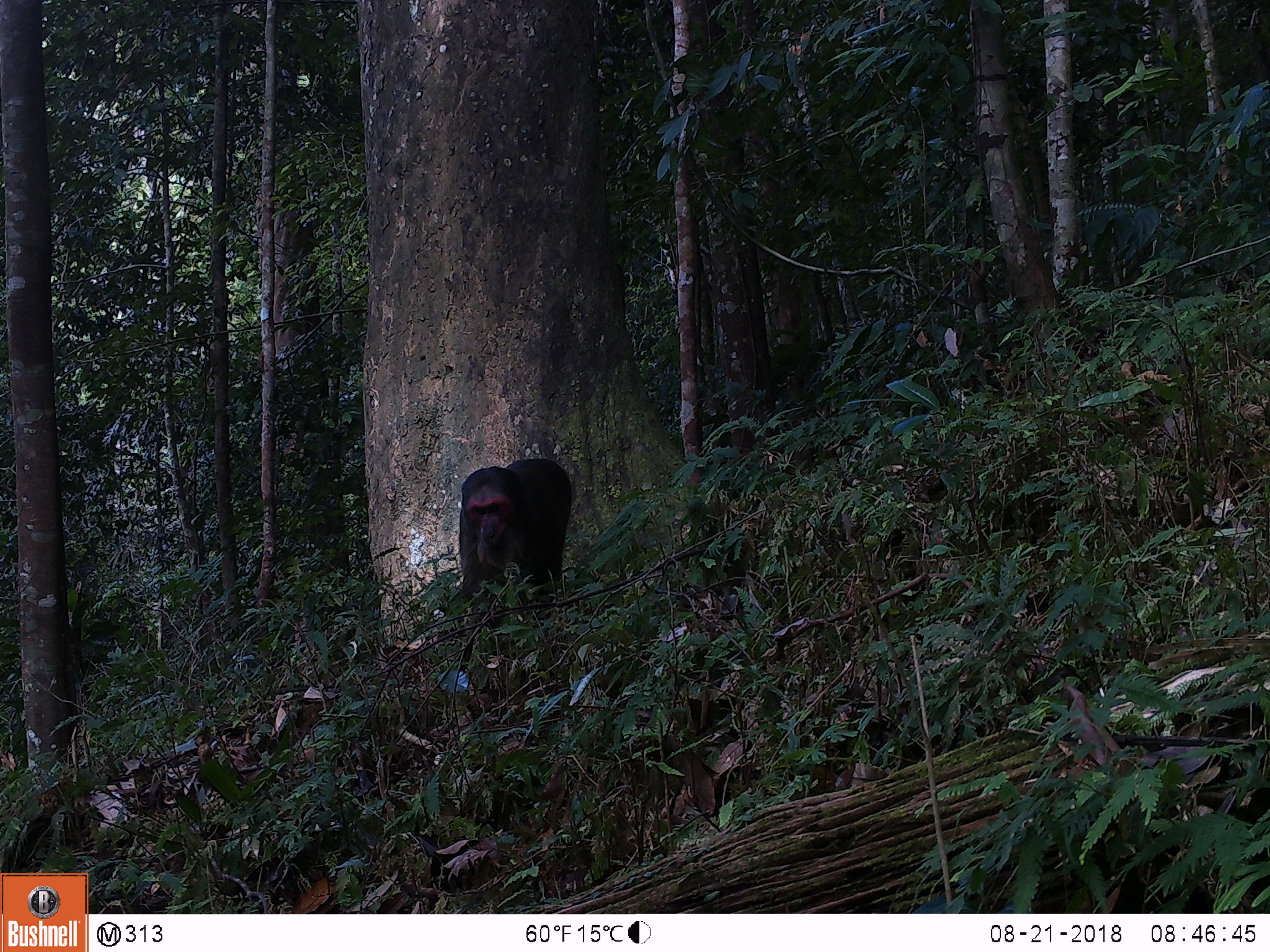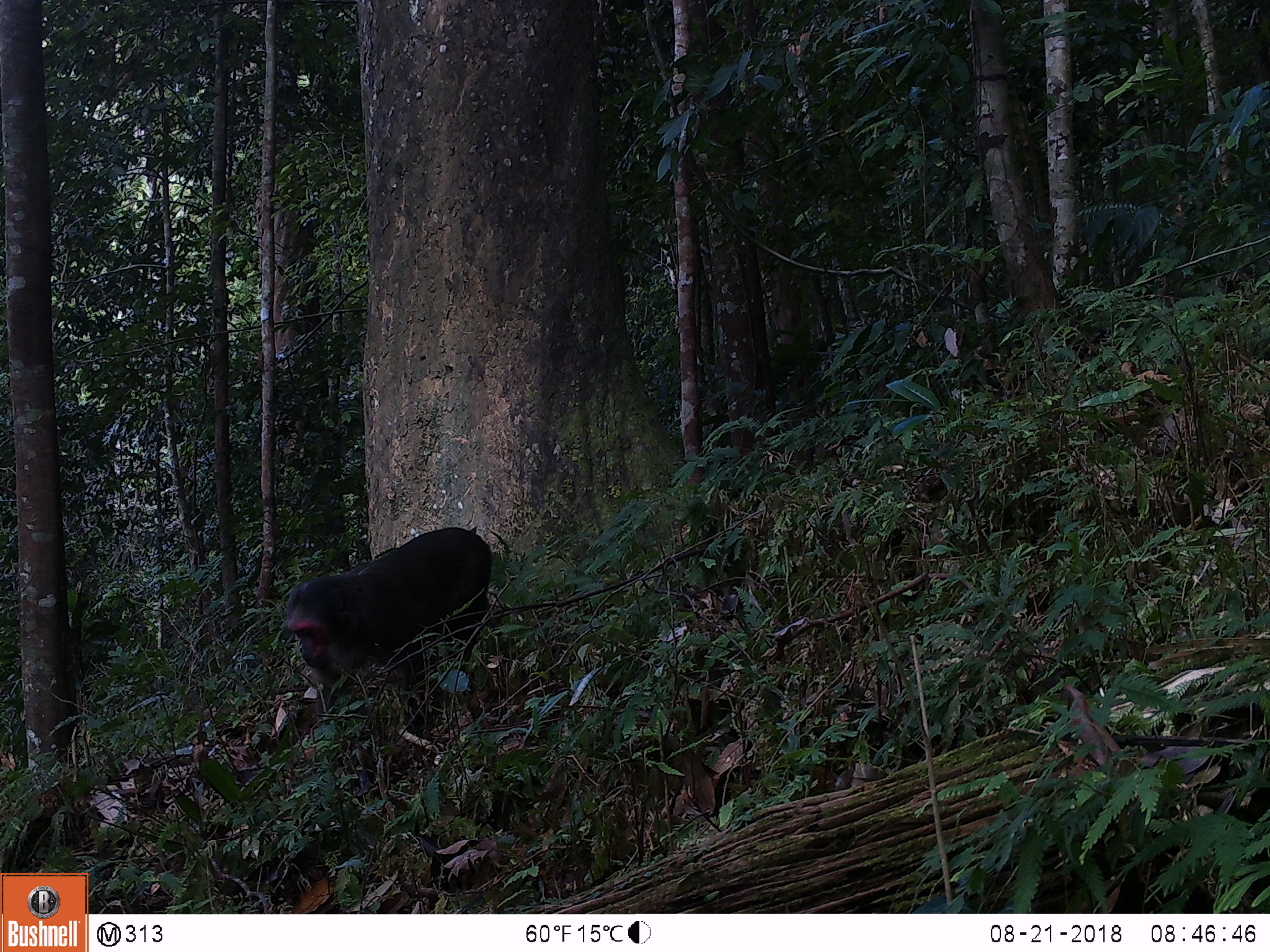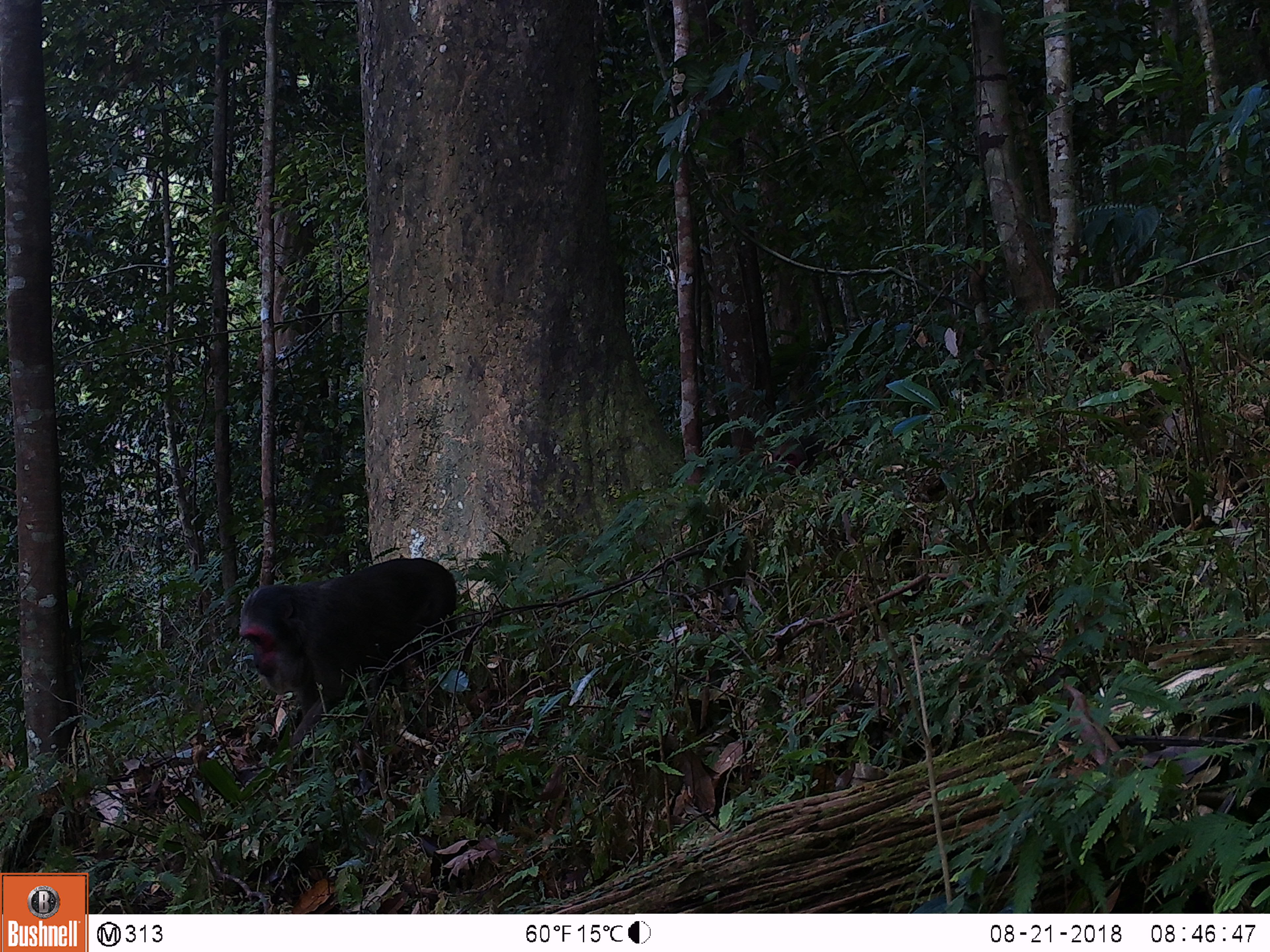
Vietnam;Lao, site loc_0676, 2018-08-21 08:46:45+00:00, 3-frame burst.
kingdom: Animalia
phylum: Chordata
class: Mammalia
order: Primates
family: Cercopithecidae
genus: Macaca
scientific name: Macaca arctoides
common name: stump-tailed macaque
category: stump tailed macaque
Stump tailed macaque (stump-tailed macaque) (Macaca arctoides). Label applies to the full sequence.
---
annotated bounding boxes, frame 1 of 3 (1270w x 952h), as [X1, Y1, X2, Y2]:
stump tailed macaque: [459, 458, 571, 628]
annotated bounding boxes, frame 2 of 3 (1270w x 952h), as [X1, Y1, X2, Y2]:
stump tailed macaque: [287, 527, 493, 748]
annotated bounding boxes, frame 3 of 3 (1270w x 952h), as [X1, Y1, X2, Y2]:
stump tailed macaque: [238, 557, 456, 781]